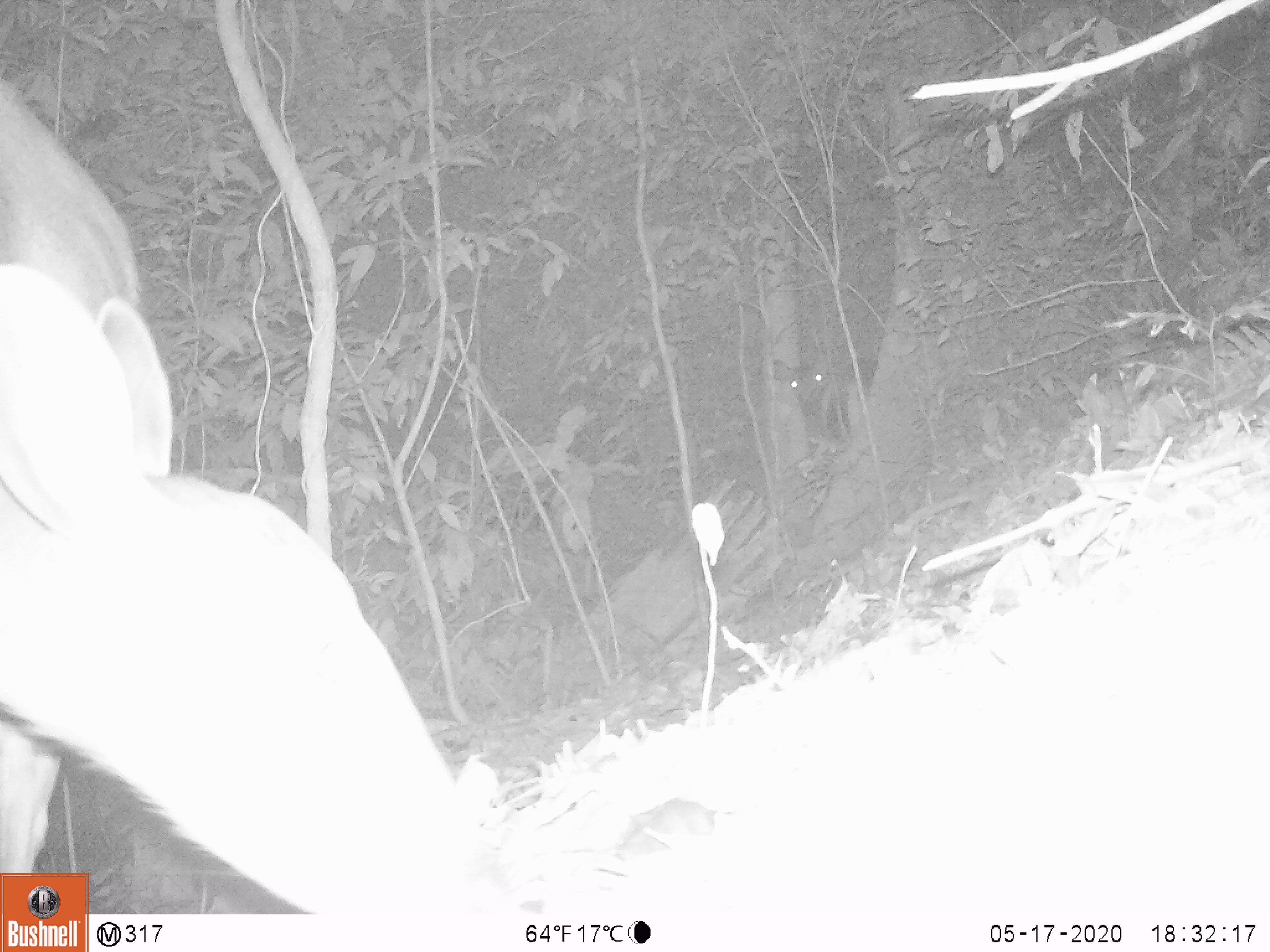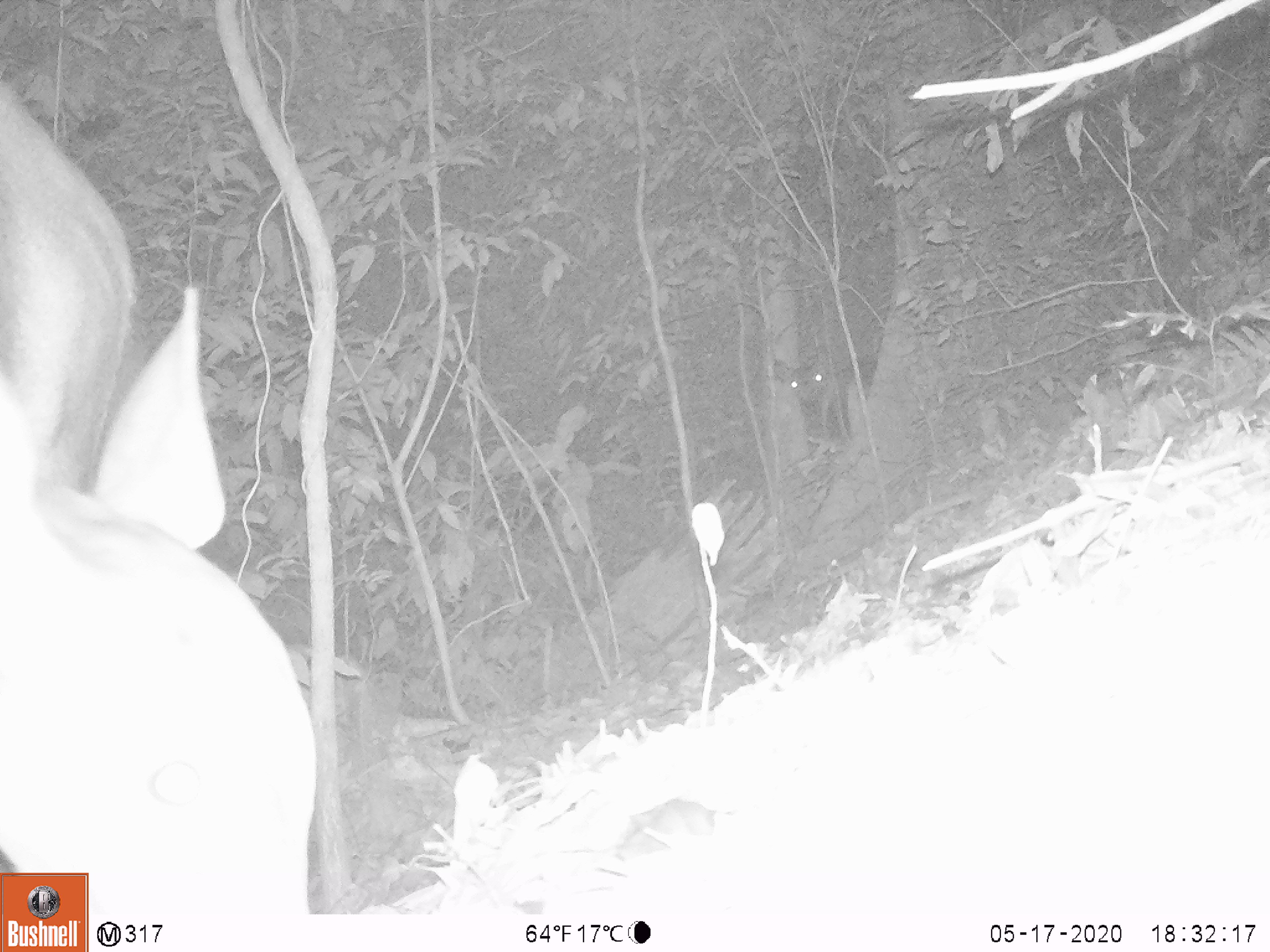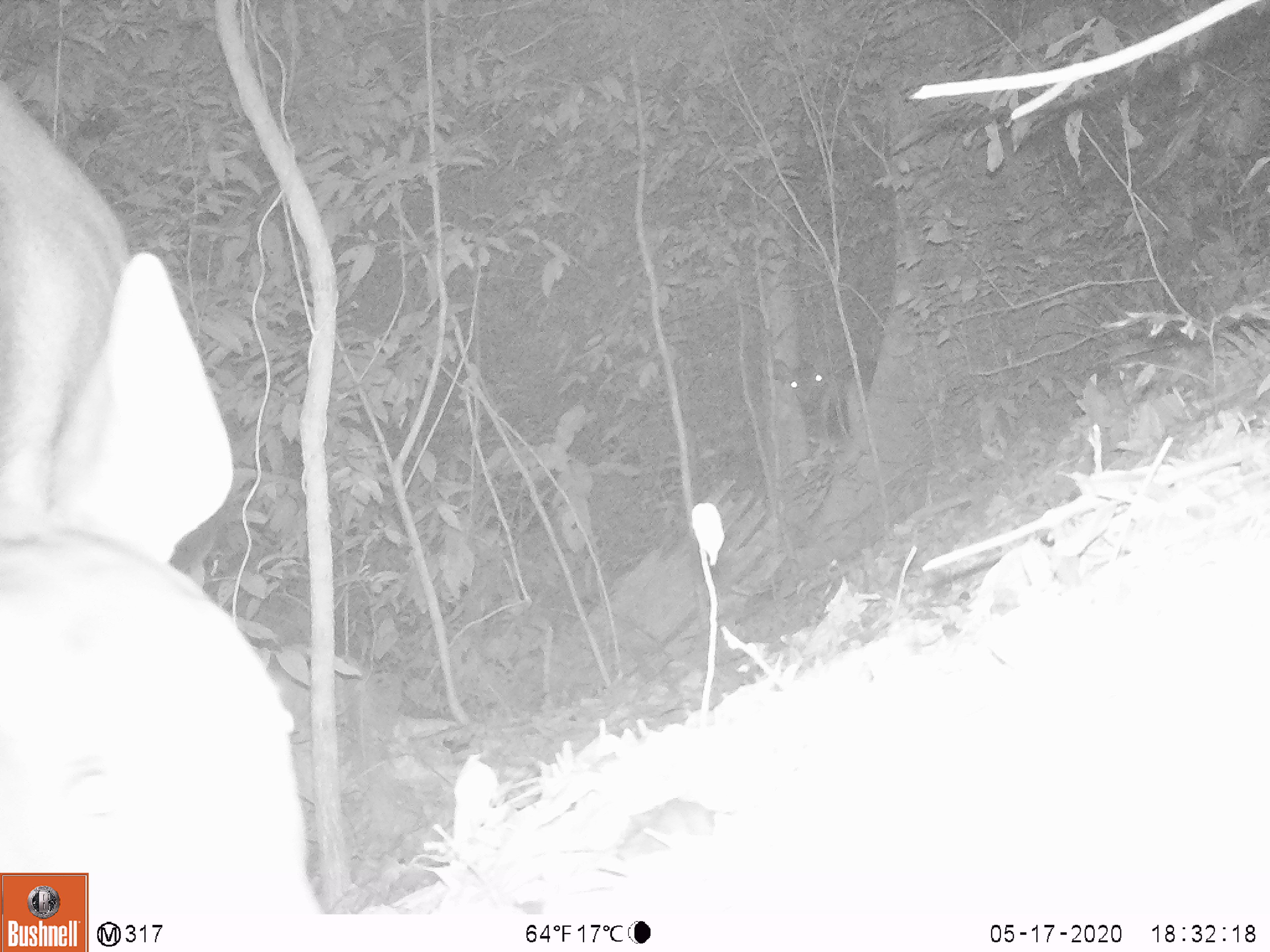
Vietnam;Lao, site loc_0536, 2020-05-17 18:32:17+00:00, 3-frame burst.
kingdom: Animalia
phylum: Chordata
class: Mammalia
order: Artiodactyla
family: Cervidae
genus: Rusa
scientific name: Rusa unicolor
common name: sambar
Sambar (Rusa unicolor). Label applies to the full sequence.